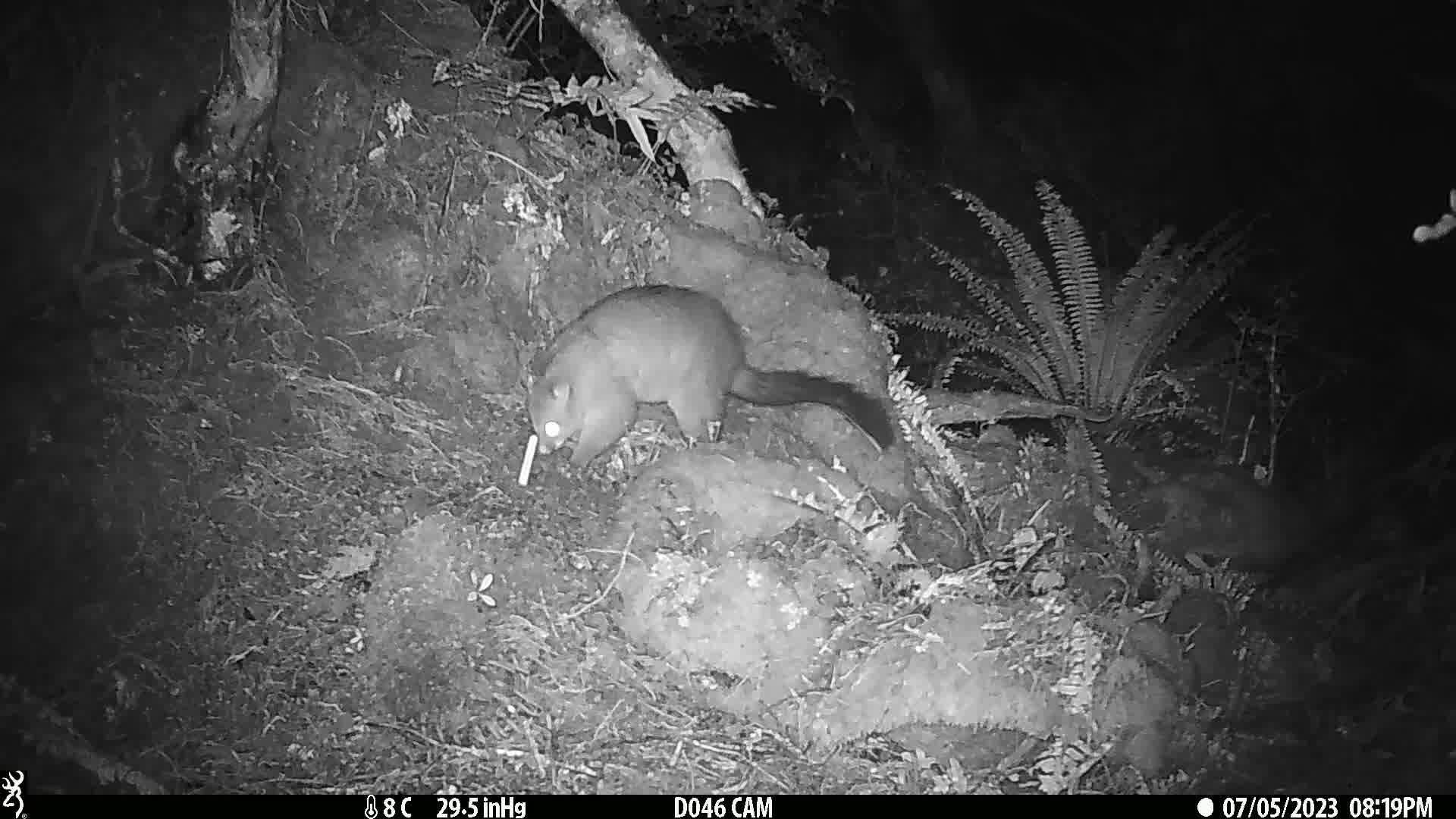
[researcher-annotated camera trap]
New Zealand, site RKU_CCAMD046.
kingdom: Animalia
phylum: Chordata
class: Mammalia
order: Diprotodontia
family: Phalangeridae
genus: Trichosurus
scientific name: Trichosurus vulpecula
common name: common brushtail possum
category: possum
Possum (common brushtail possum) (Trichosurus vulpecula).